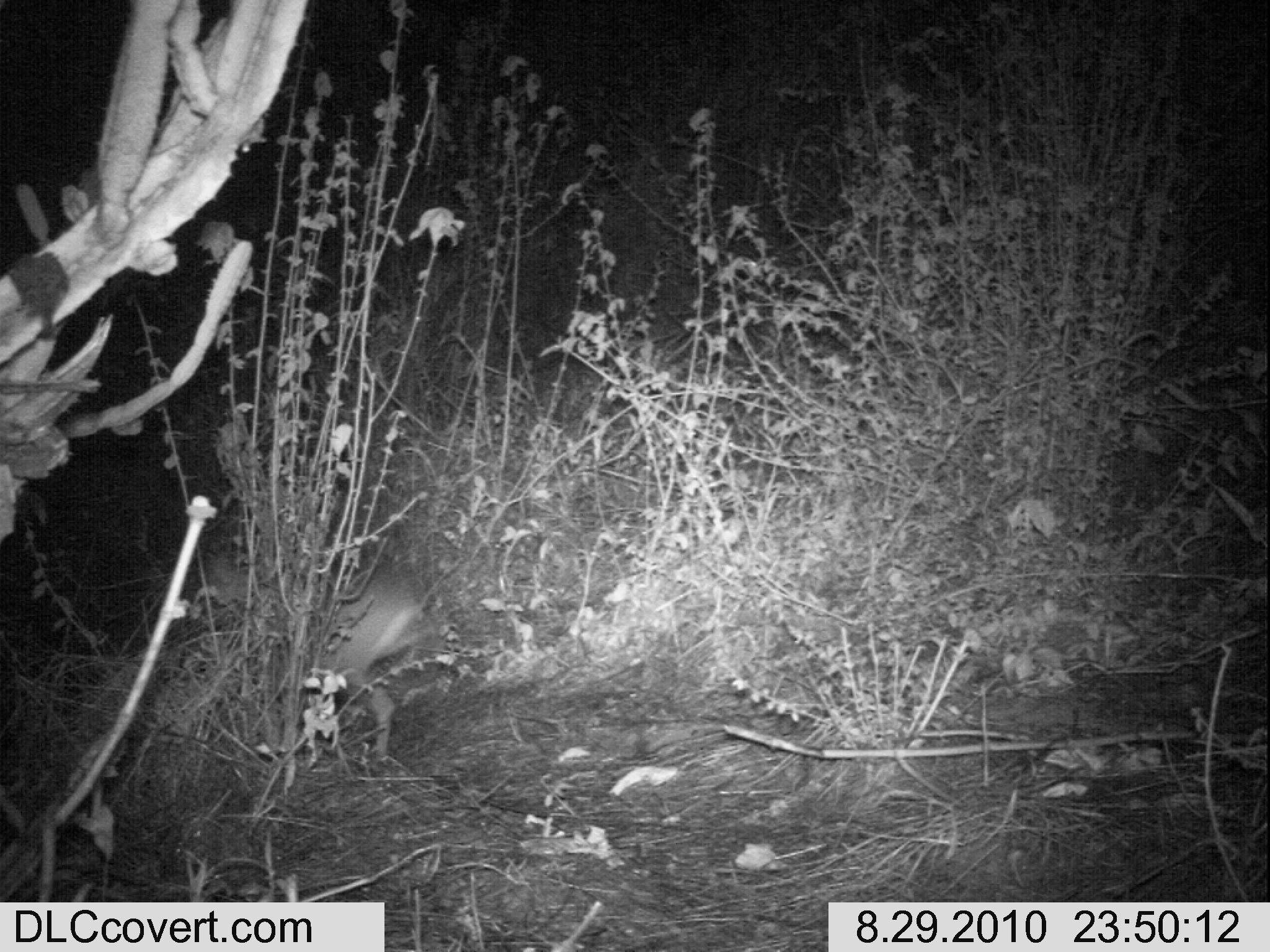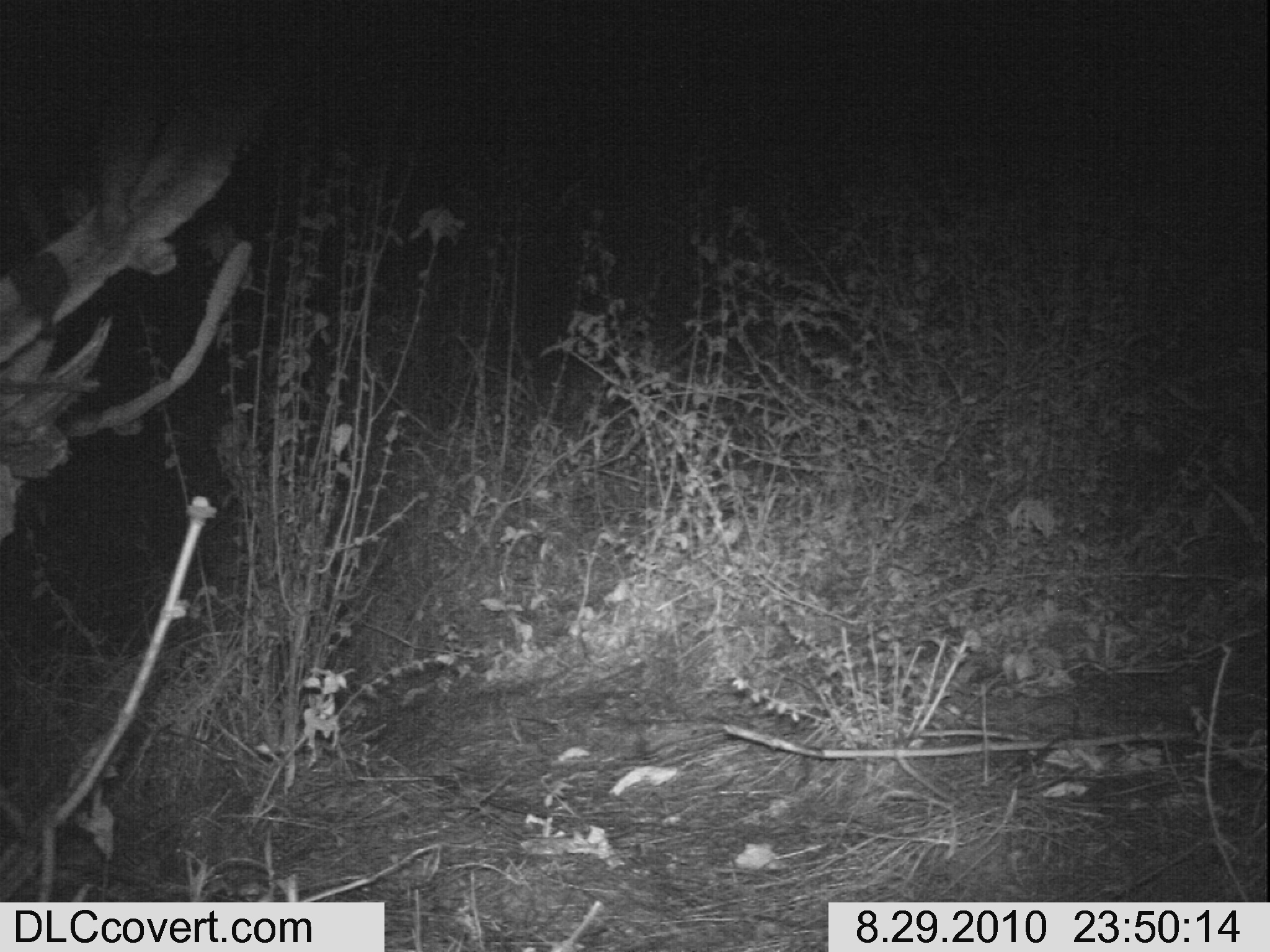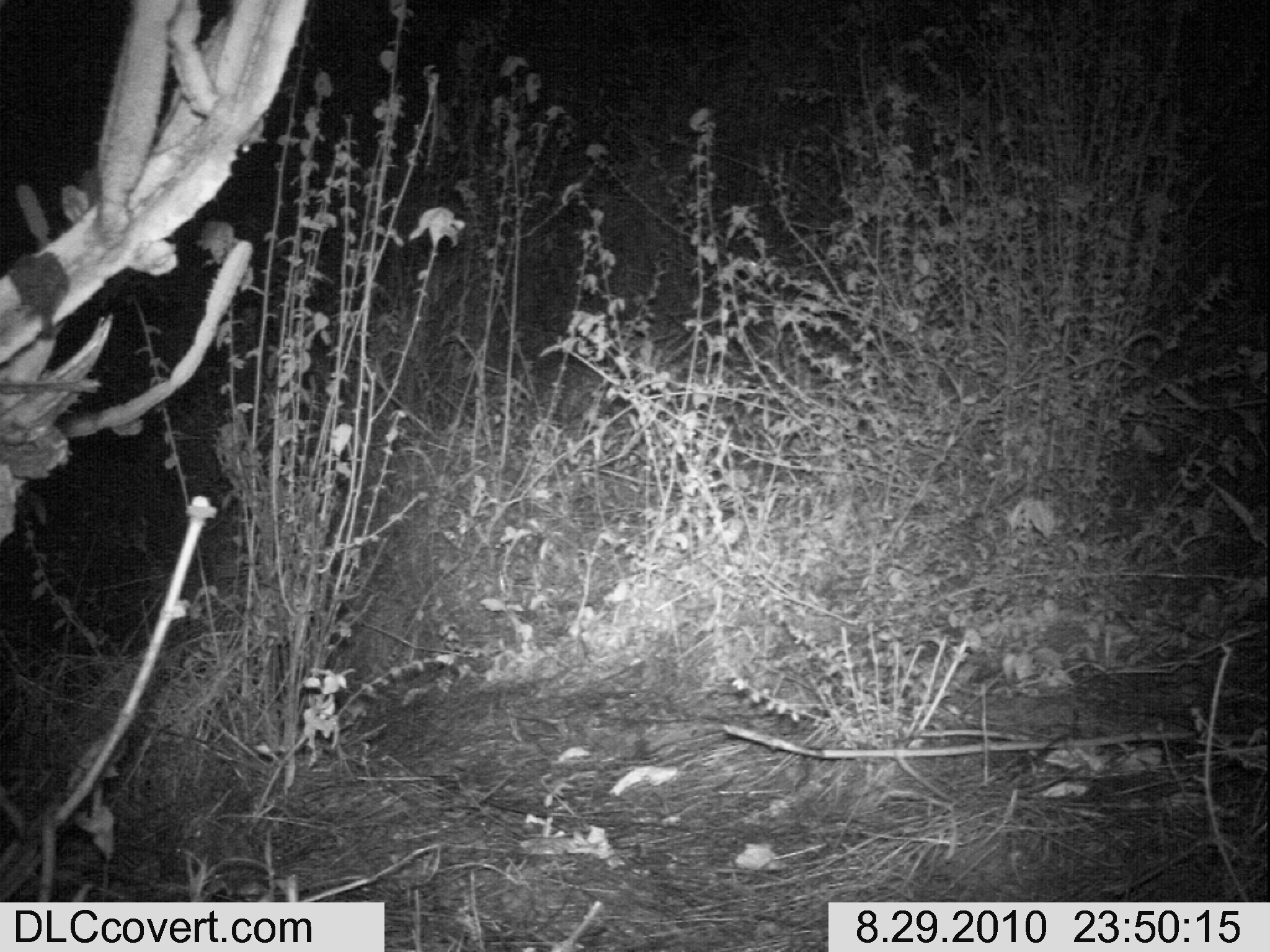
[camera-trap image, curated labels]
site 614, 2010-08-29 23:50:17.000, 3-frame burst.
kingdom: Animalia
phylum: Chordata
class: Mammalia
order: Artiodactyla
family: Bovidae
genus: Madoqua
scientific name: Madoqua guentheri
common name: günther's dik-dik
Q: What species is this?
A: Madoqua guentheri (günther's dik-dik).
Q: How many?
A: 1.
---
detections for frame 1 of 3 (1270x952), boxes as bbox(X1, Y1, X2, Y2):
madoqua guentheri: bbox(201, 538, 425, 763)